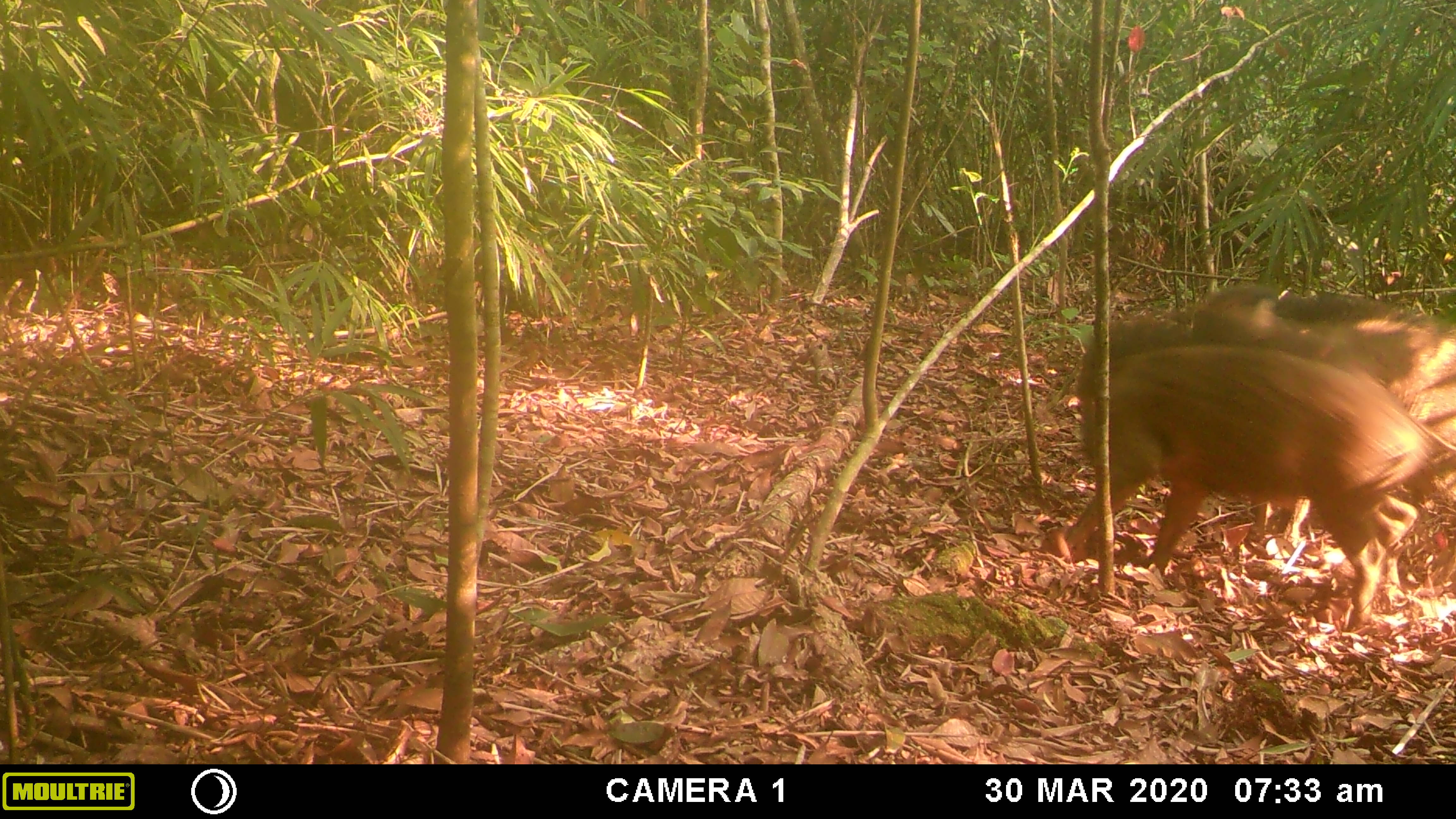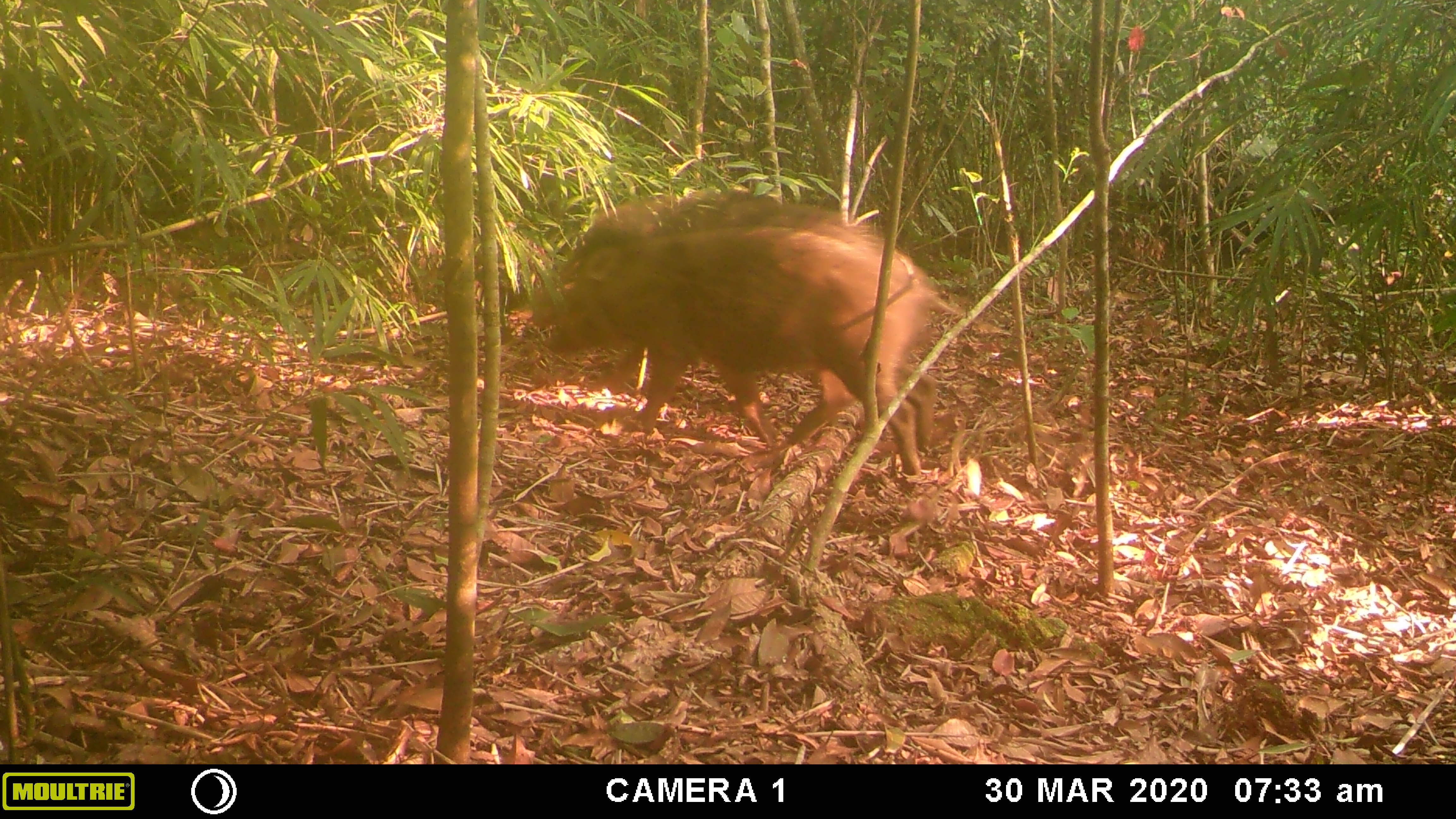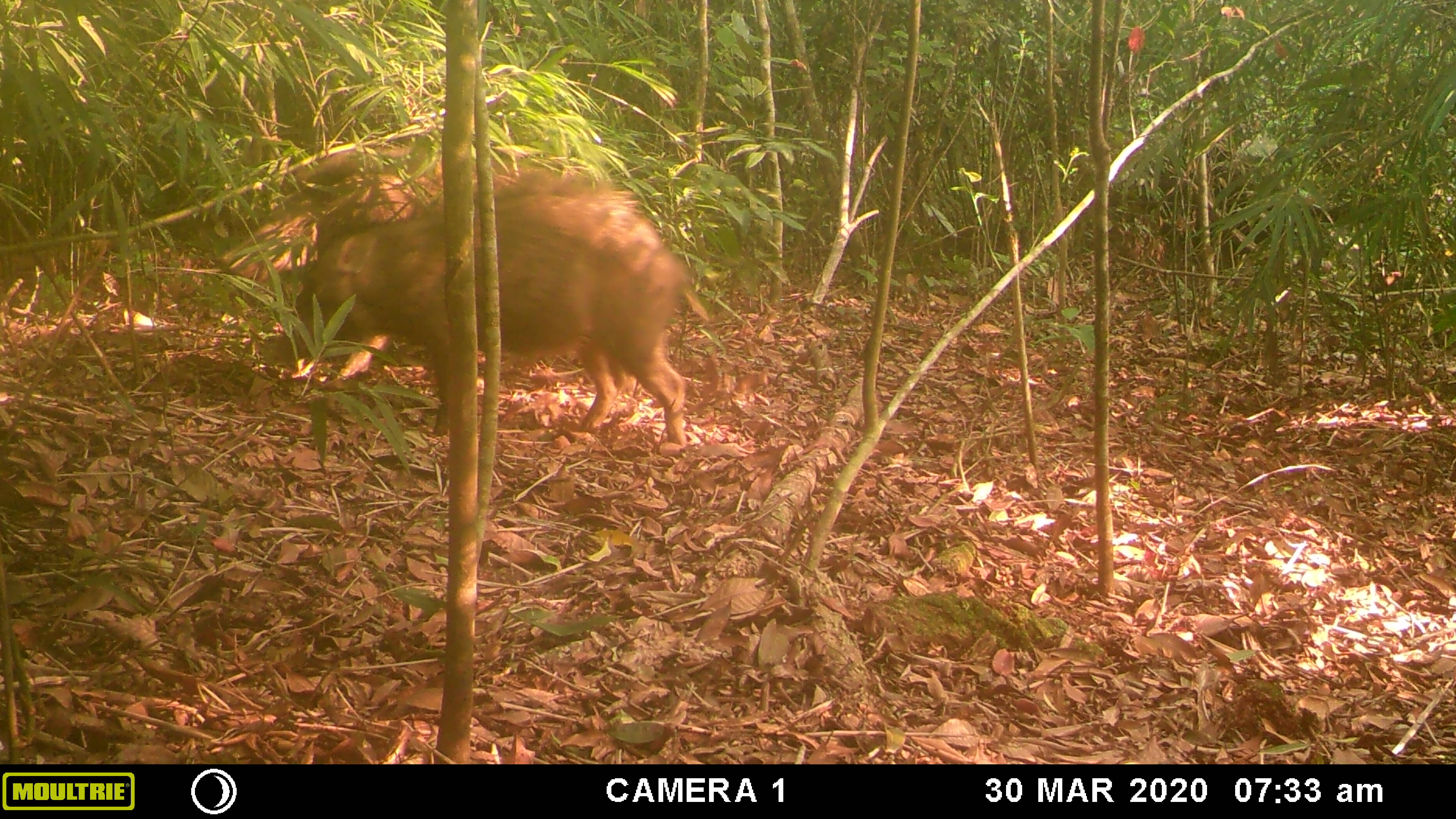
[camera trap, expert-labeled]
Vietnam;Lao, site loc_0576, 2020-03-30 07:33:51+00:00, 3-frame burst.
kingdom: Animalia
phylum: Chordata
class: Mammalia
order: Artiodactyla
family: Suidae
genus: Sus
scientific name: Sus scrofa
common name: eurasian wild pig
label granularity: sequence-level